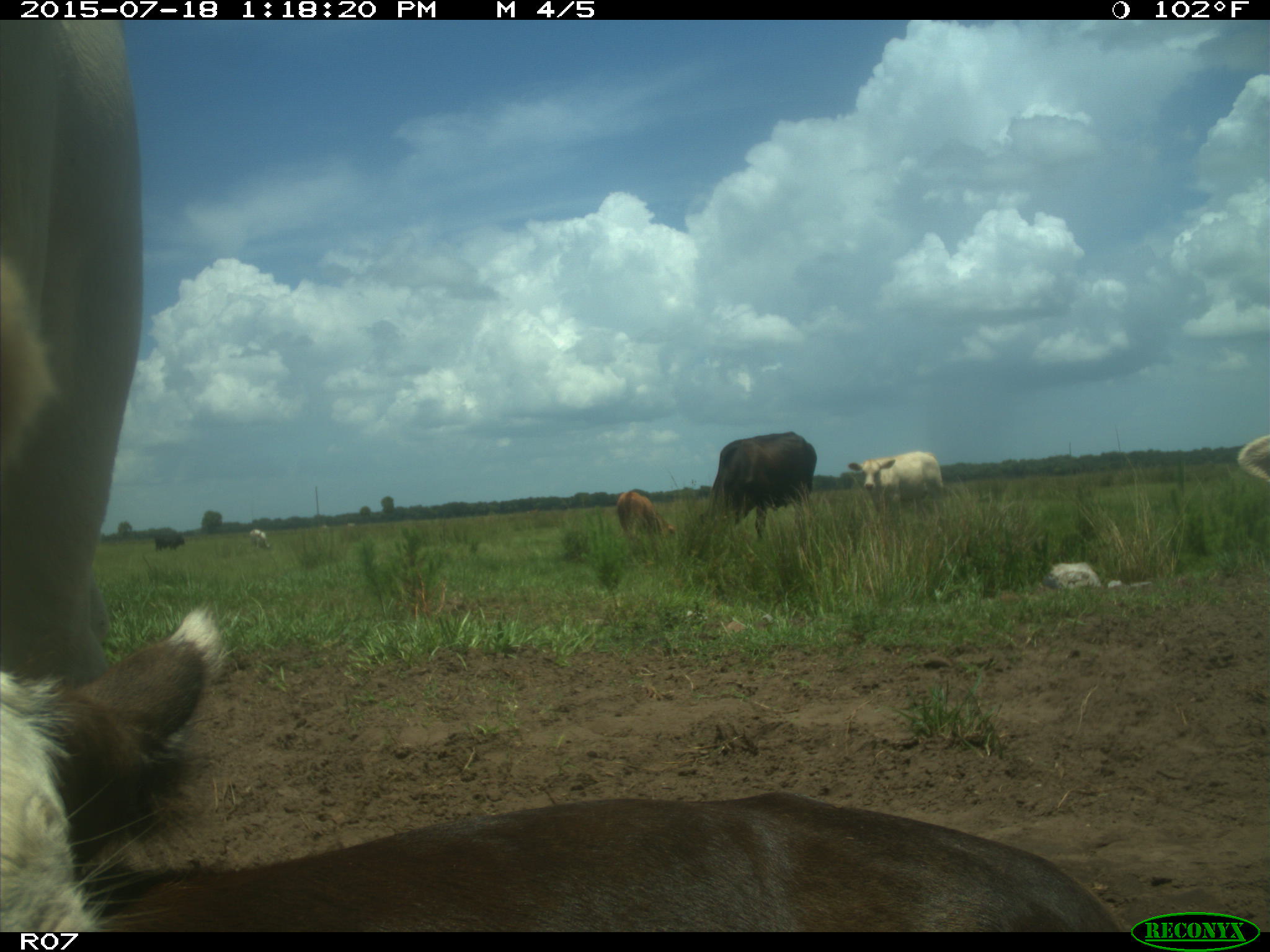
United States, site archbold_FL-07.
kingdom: Animalia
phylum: Chordata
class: Mammalia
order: Artiodactyla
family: Bovidae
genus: Bos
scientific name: Bos taurus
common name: domestic cow